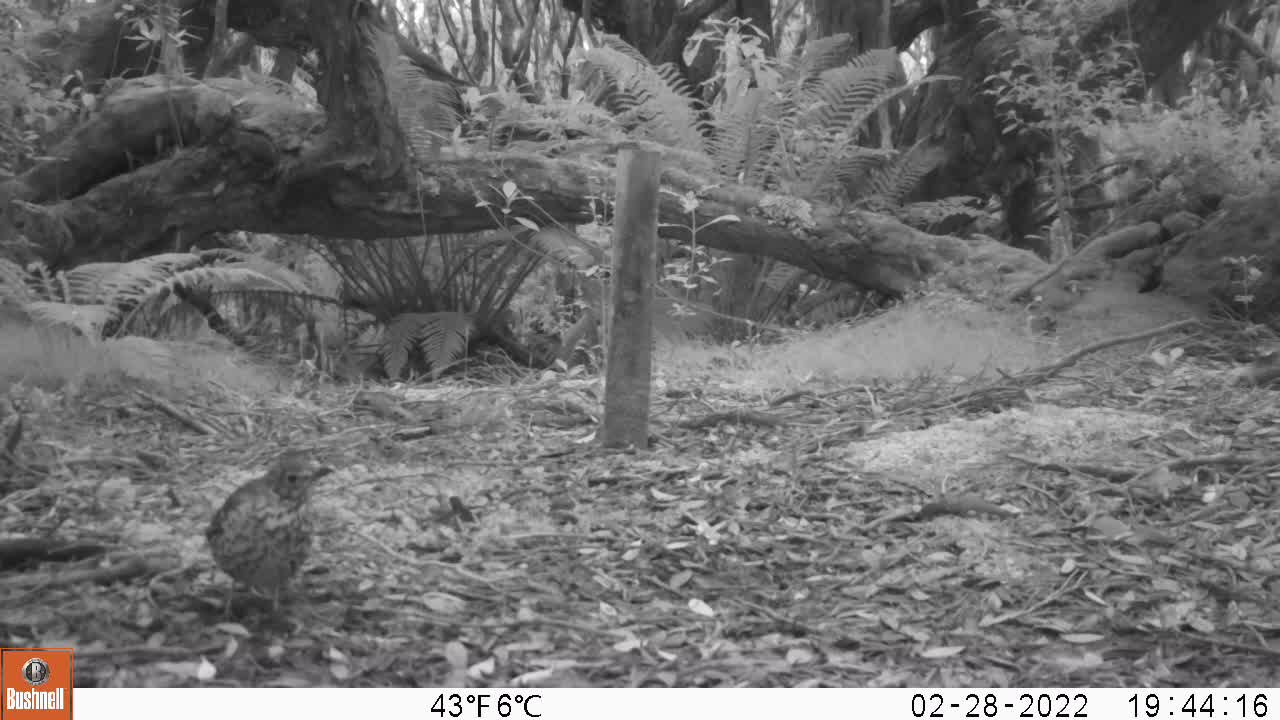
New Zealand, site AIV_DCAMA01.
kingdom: Animalia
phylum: Chordata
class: Aves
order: Passeriformes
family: Turdidae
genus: Turdus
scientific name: Turdus philomelos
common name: song thrush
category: thrush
Thrush (song thrush) (Turdus philomelos).